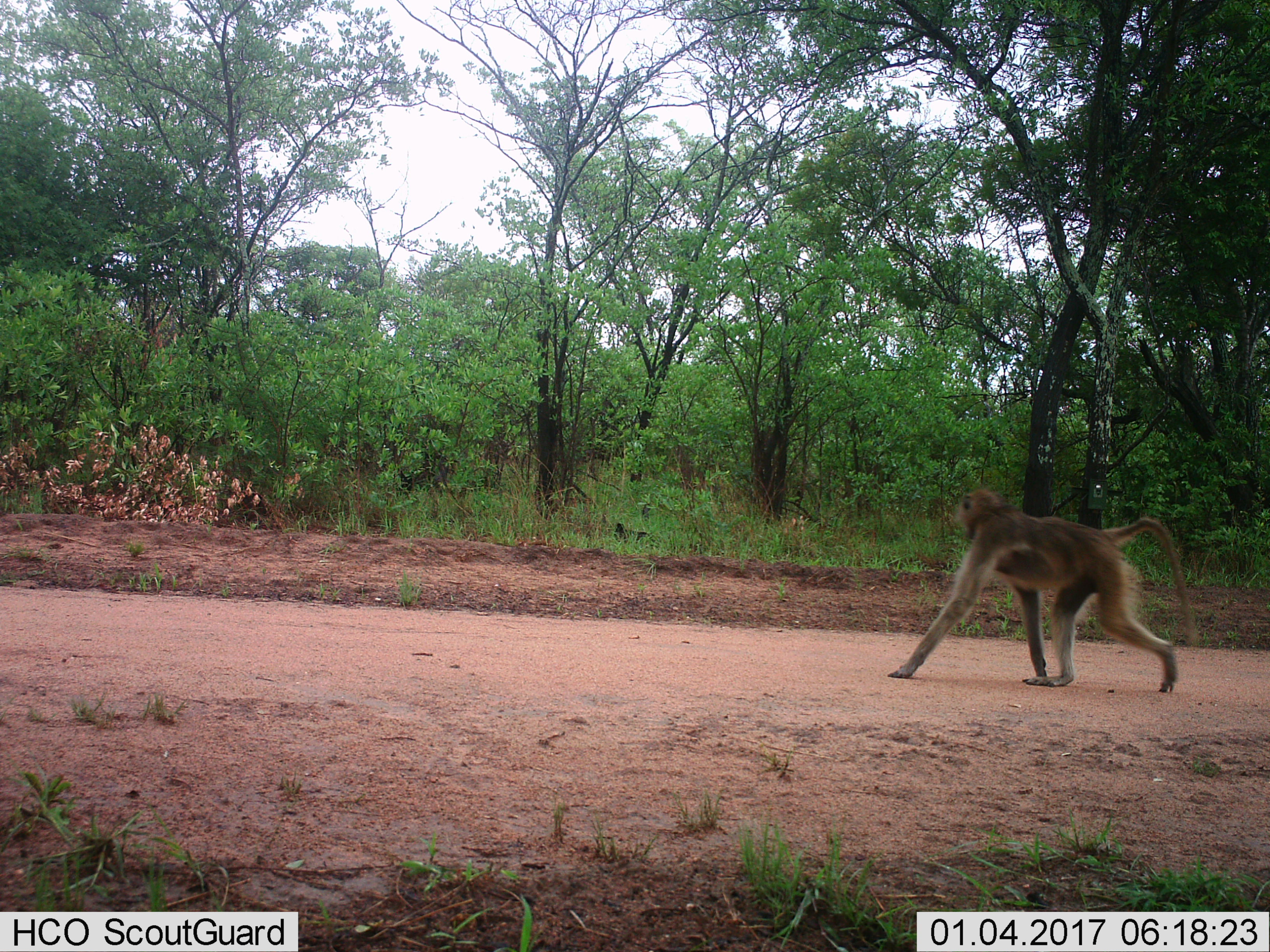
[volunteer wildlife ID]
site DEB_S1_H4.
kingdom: Animalia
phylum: Chordata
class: Mammalia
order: Primates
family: Cercopithecidae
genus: Papio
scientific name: Papio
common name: baboon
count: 1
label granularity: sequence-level